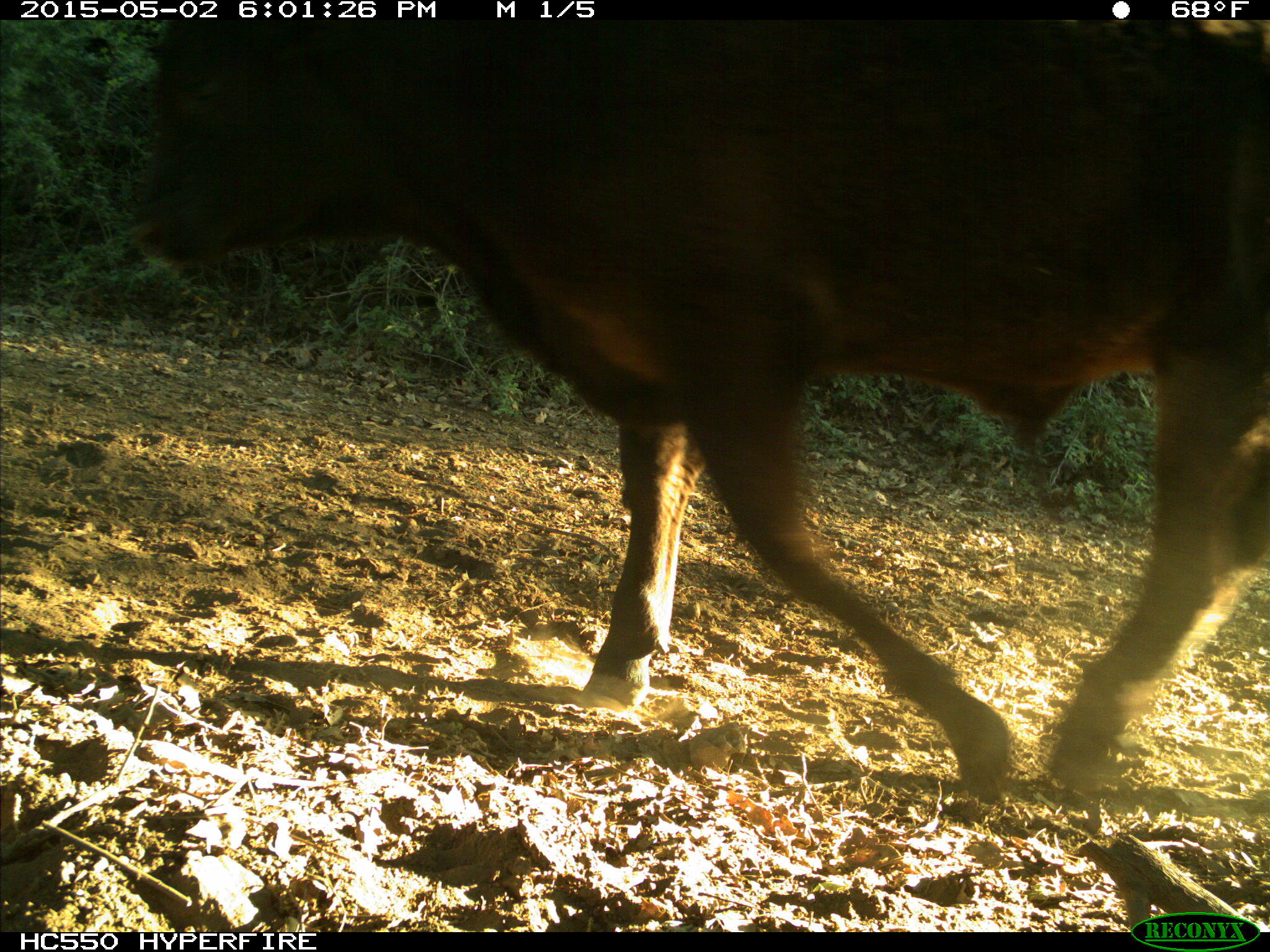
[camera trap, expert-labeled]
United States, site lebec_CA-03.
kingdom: Animalia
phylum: Chordata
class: Mammalia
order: Artiodactyla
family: Bovidae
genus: Bos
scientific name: Bos taurus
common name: domestic cow